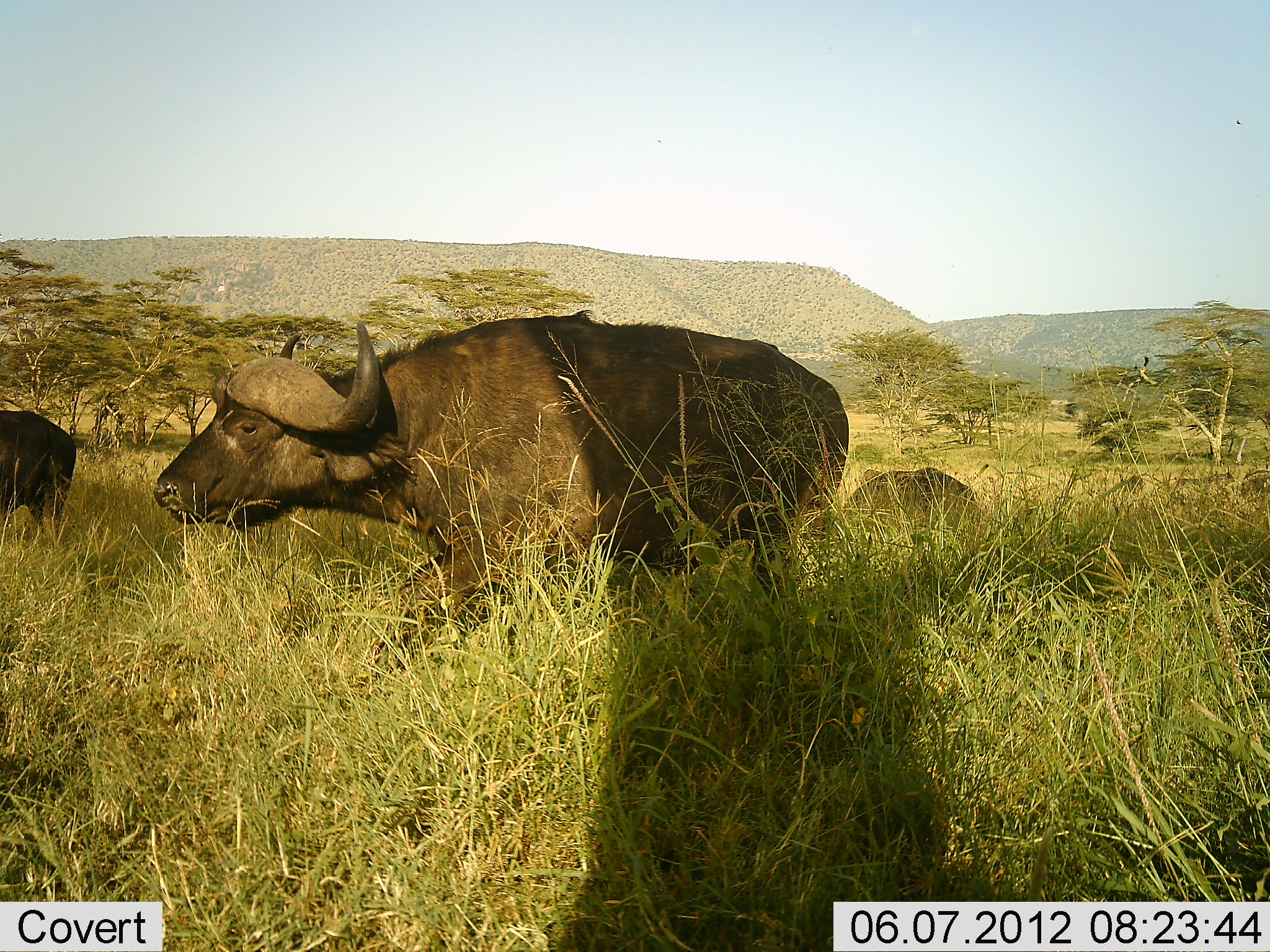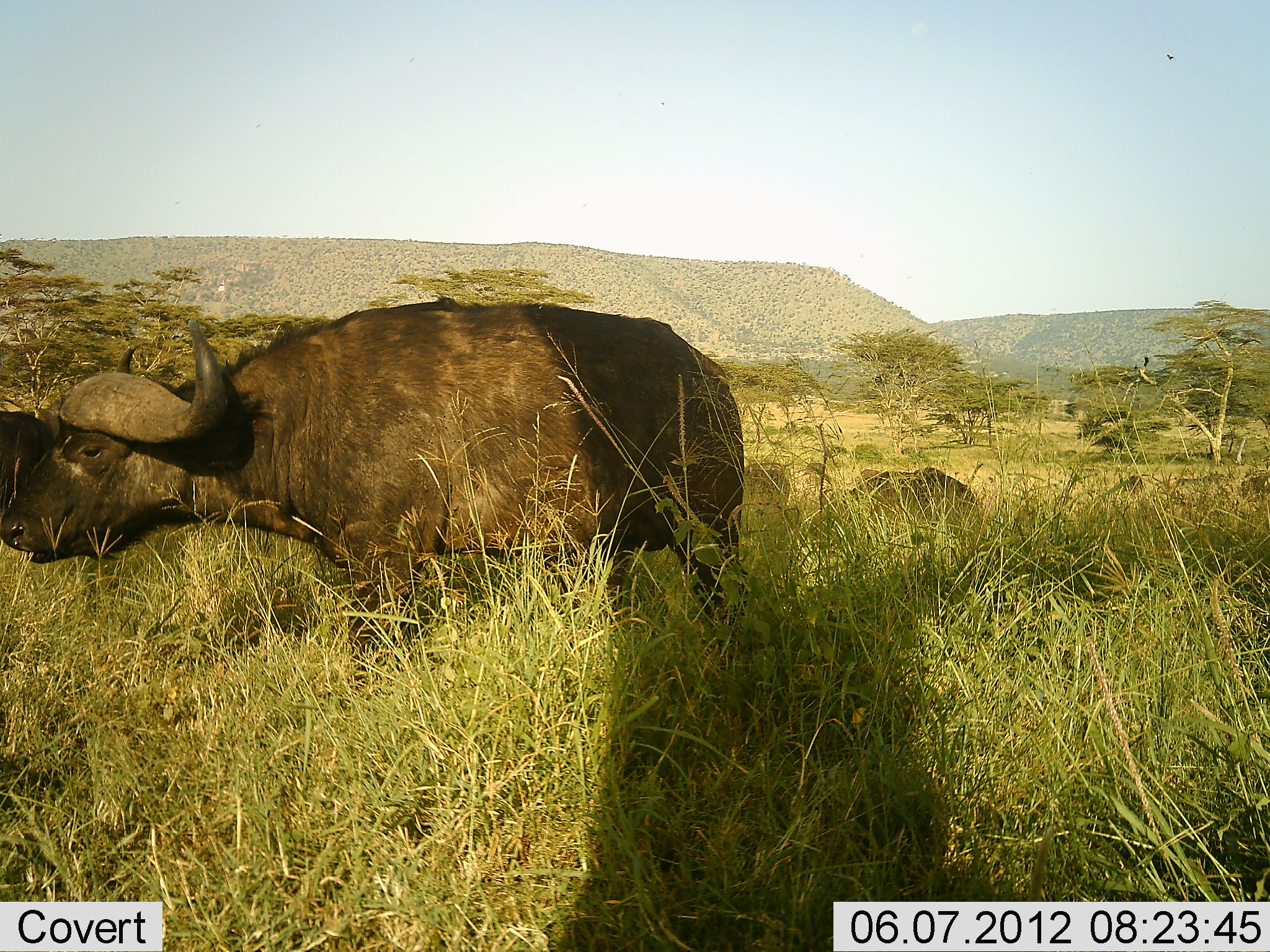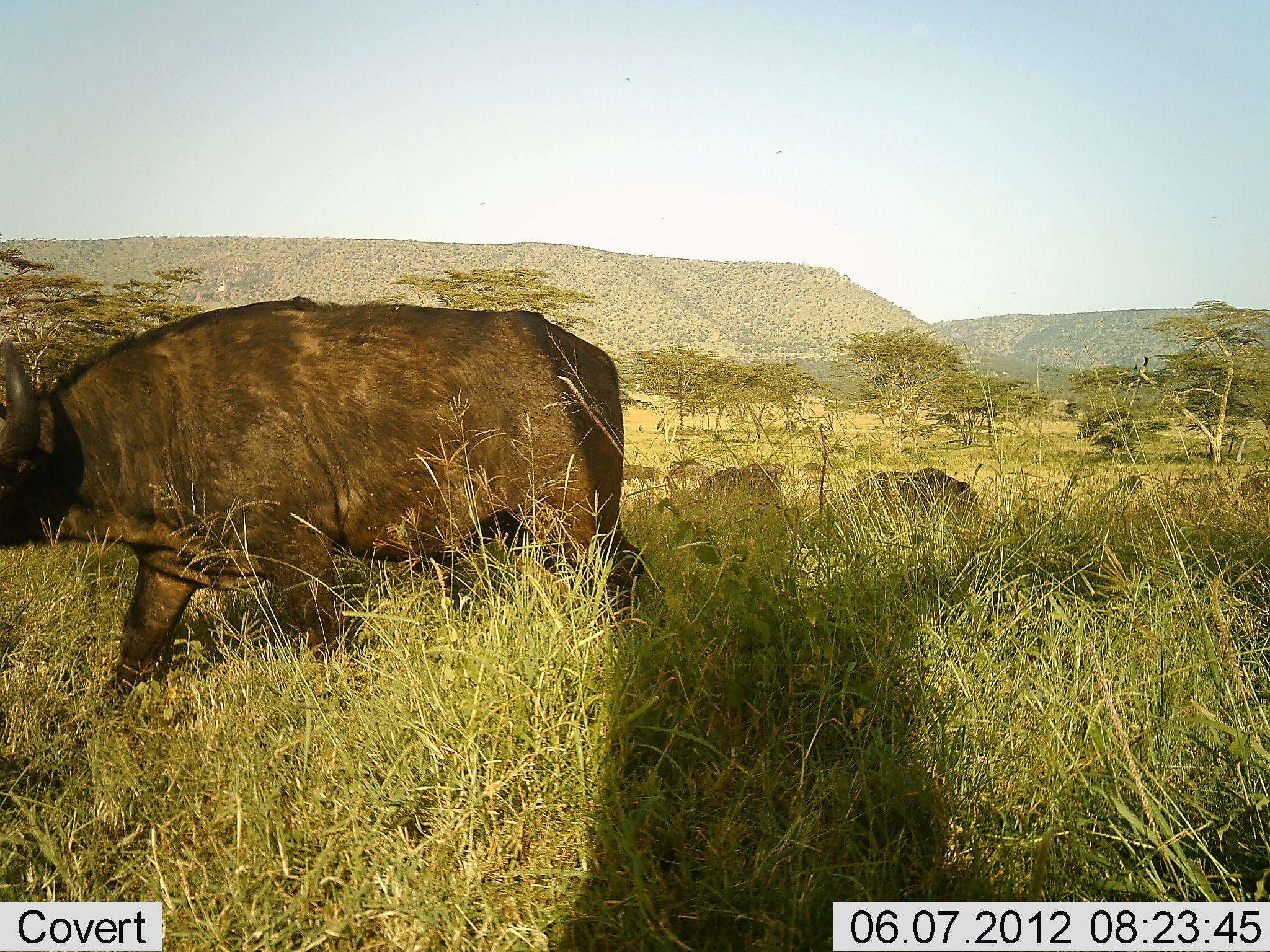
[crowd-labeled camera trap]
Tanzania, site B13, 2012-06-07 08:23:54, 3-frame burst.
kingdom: Animalia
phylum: Chordata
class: Mammalia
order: Artiodactyla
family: Bovidae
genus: Syncerus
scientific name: Syncerus caffer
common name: cape buffalo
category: buffalo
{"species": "buffalo (cape buffalo) (Syncerus caffer)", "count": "5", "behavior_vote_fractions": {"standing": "10%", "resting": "10%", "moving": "90%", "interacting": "0%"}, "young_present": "0%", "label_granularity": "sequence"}